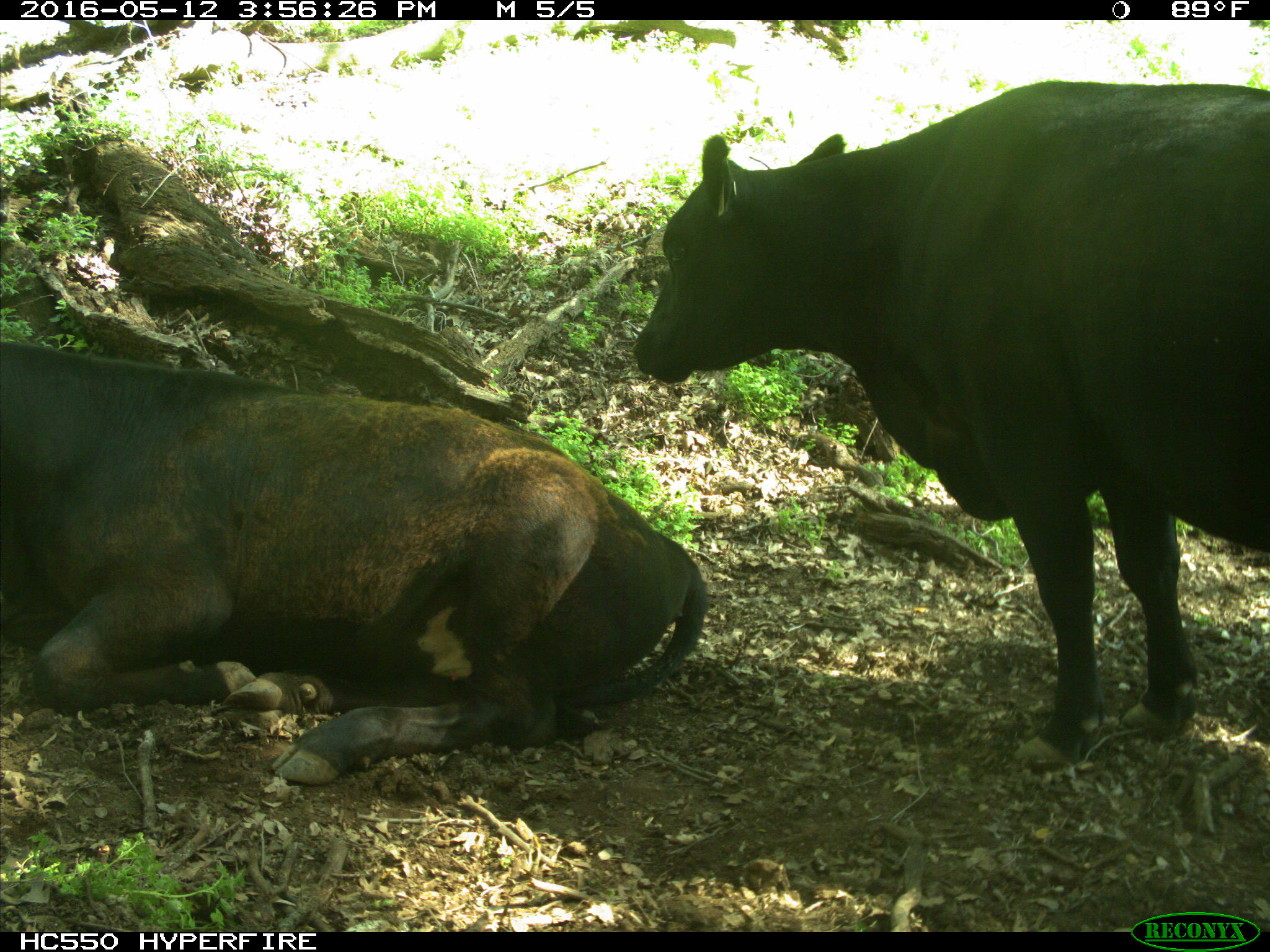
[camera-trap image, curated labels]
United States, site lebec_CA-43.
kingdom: Animalia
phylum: Chordata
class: Mammalia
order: Artiodactyla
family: Bovidae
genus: Bos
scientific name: Bos taurus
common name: domestic cow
Bos taurus (domestic cow).